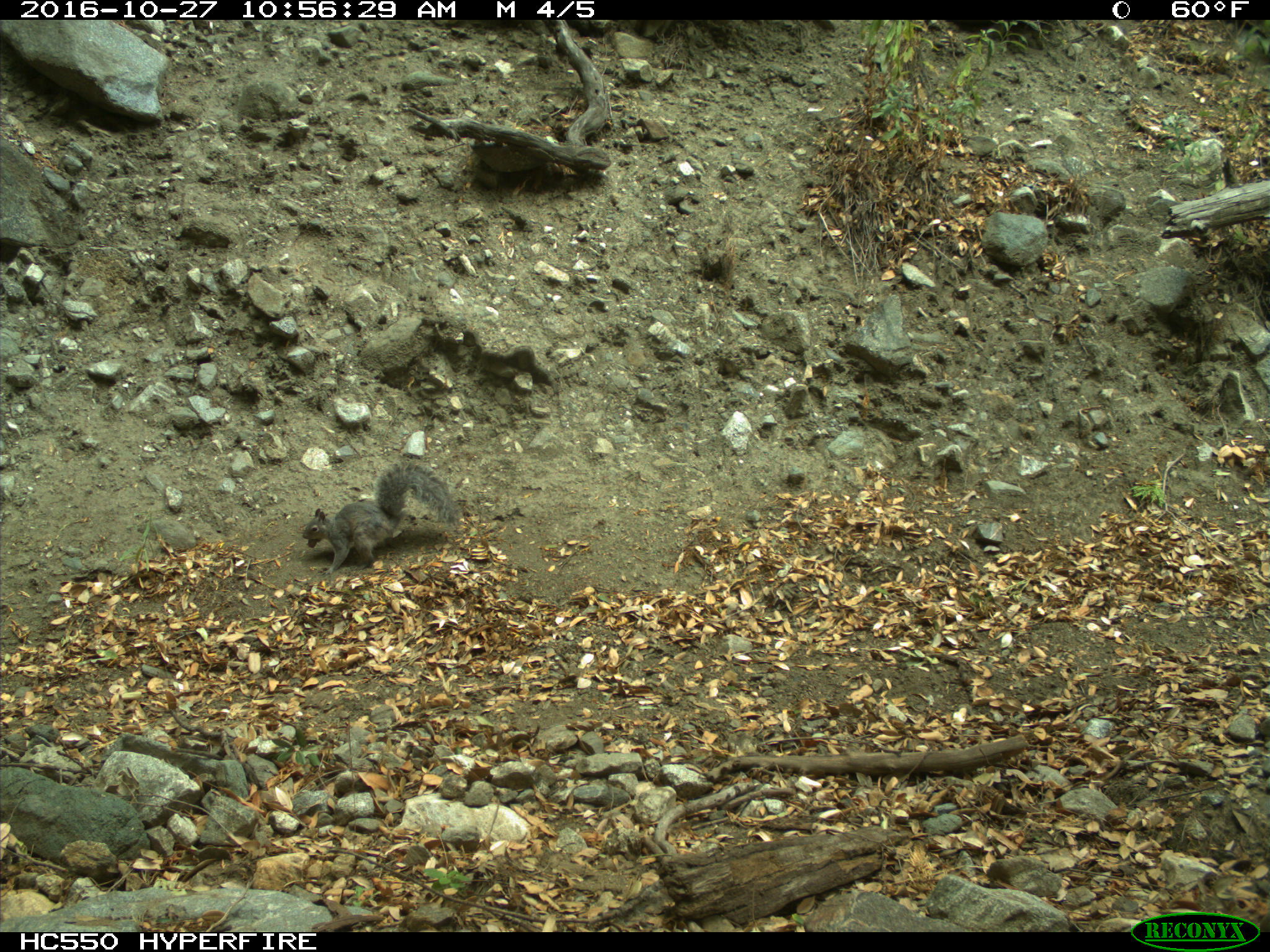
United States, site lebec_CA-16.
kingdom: Animalia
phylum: Chordata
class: Mammalia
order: Rodentia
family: Sciuridae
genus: Sciurus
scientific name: Sciurus carolinensis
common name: eastern gray squirrel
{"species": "Sciurus carolinensis (eastern gray squirrel)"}